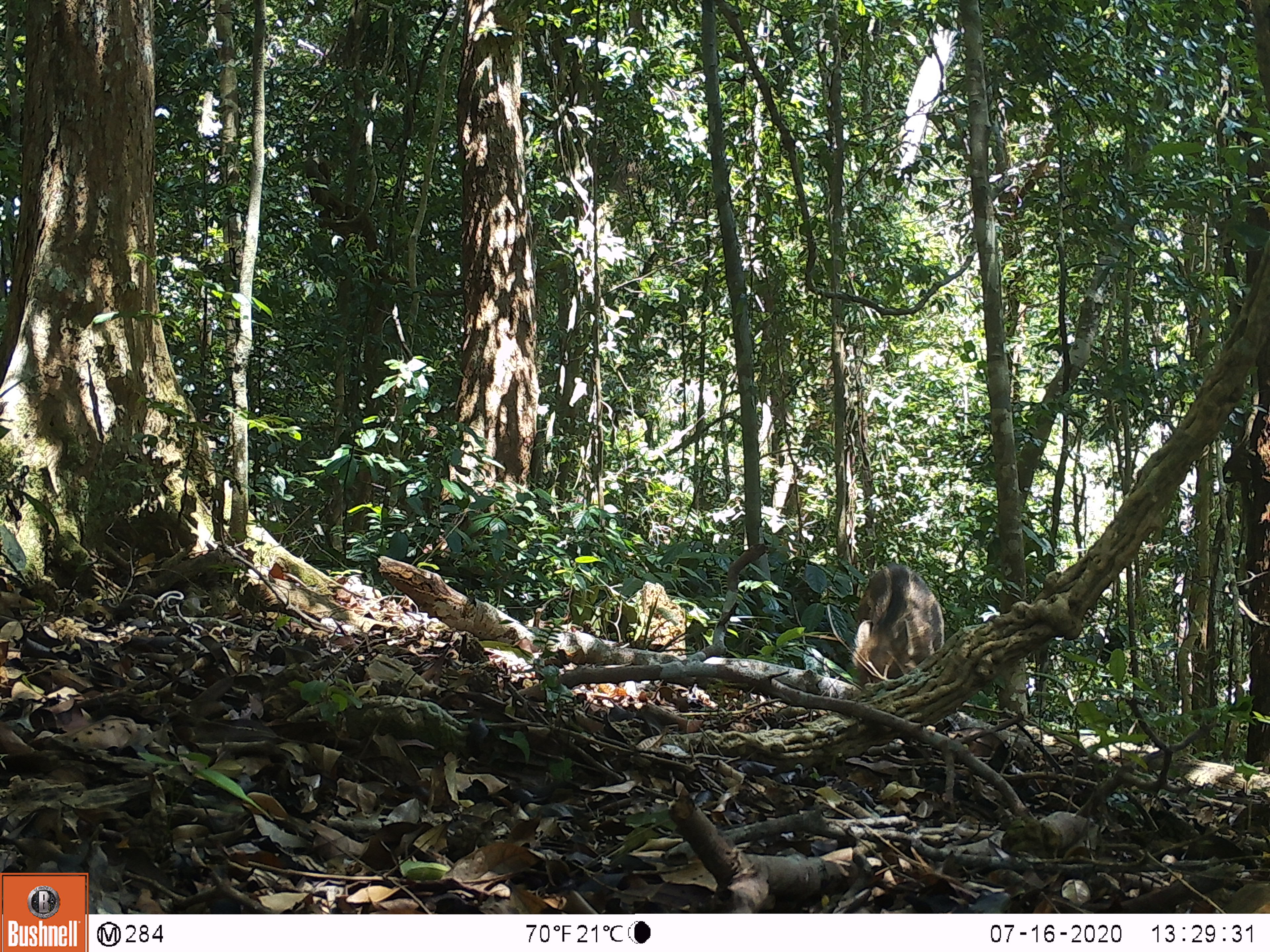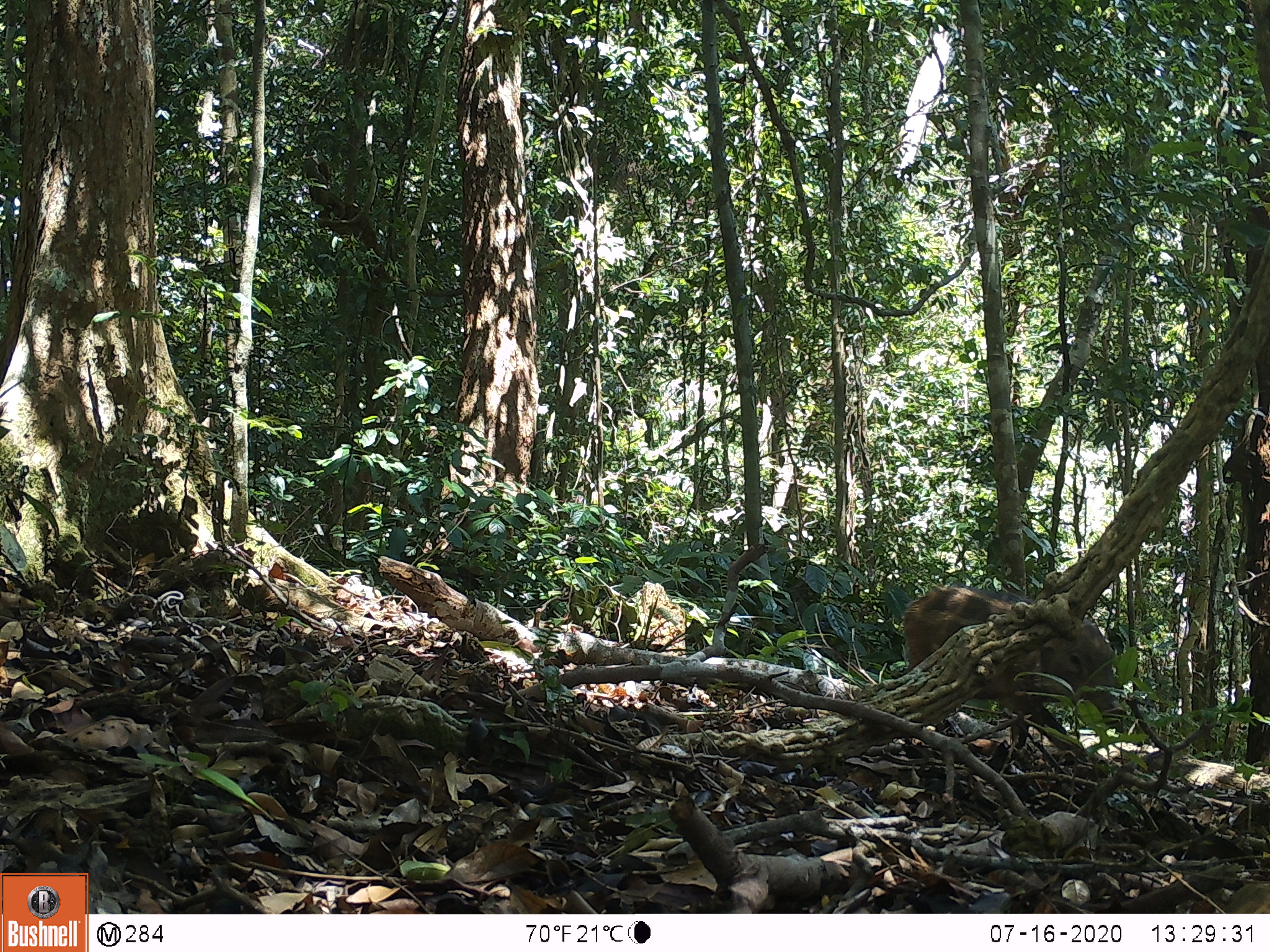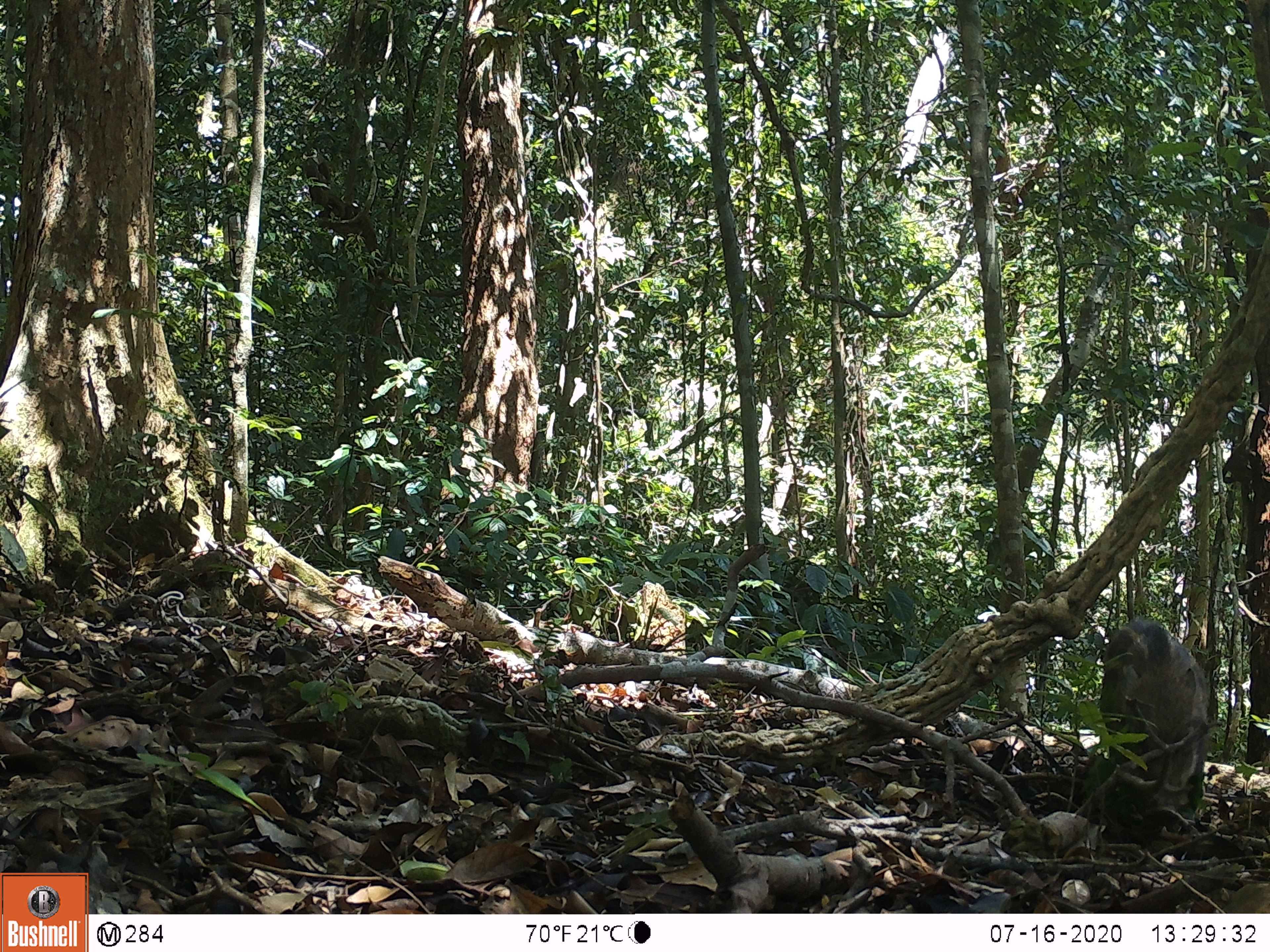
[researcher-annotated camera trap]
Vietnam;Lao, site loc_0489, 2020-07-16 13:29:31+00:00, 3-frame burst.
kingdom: Animalia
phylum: Chordata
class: Mammalia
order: Artiodactyla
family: Suidae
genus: Sus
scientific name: Sus scrofa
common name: eurasian wild pig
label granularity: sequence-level